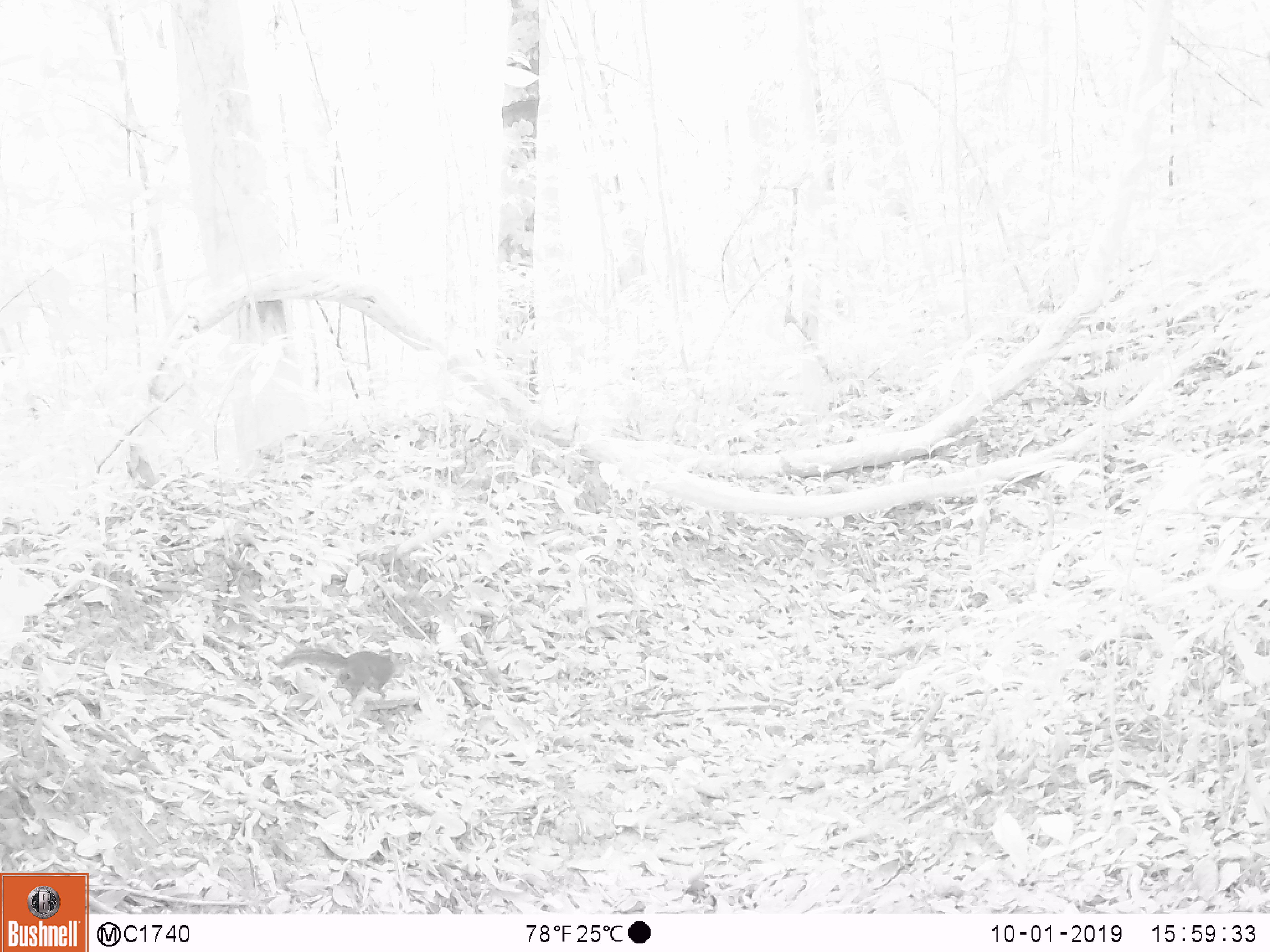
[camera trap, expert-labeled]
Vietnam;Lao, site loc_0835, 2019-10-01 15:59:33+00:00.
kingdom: Animalia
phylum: Chordata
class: Mammalia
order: Rodentia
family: Sciuridae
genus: Dremomys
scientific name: Dremomys rufigenis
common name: red-cheeked squirrel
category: red cheeked squirrel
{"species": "red cheeked squirrel (red-cheeked squirrel) (Dremomys rufigenis)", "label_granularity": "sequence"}